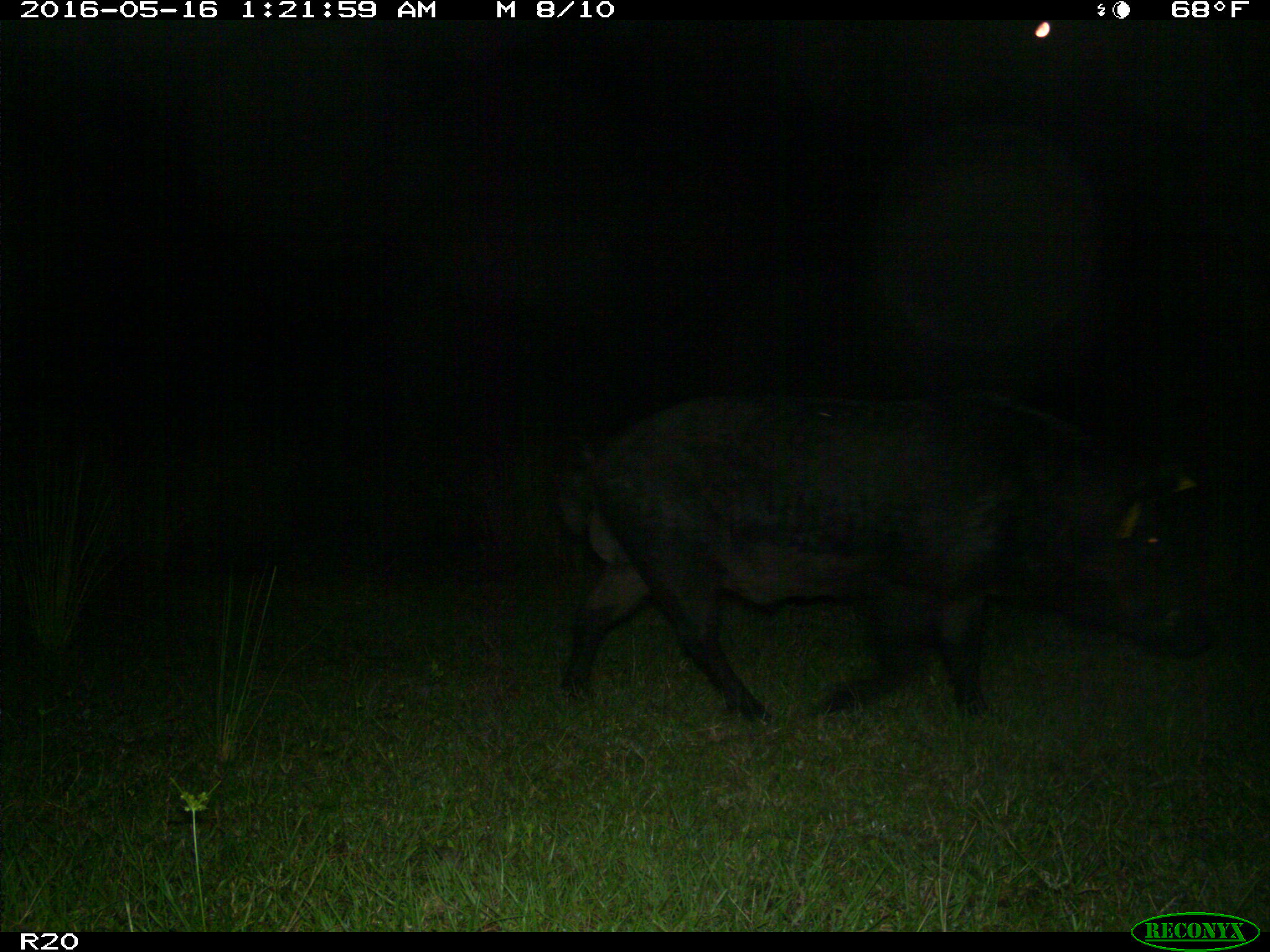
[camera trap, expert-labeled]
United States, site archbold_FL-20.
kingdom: Animalia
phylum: Chordata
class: Mammalia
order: Artiodactyla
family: Suidae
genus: Sus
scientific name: Sus scrofa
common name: wild boar